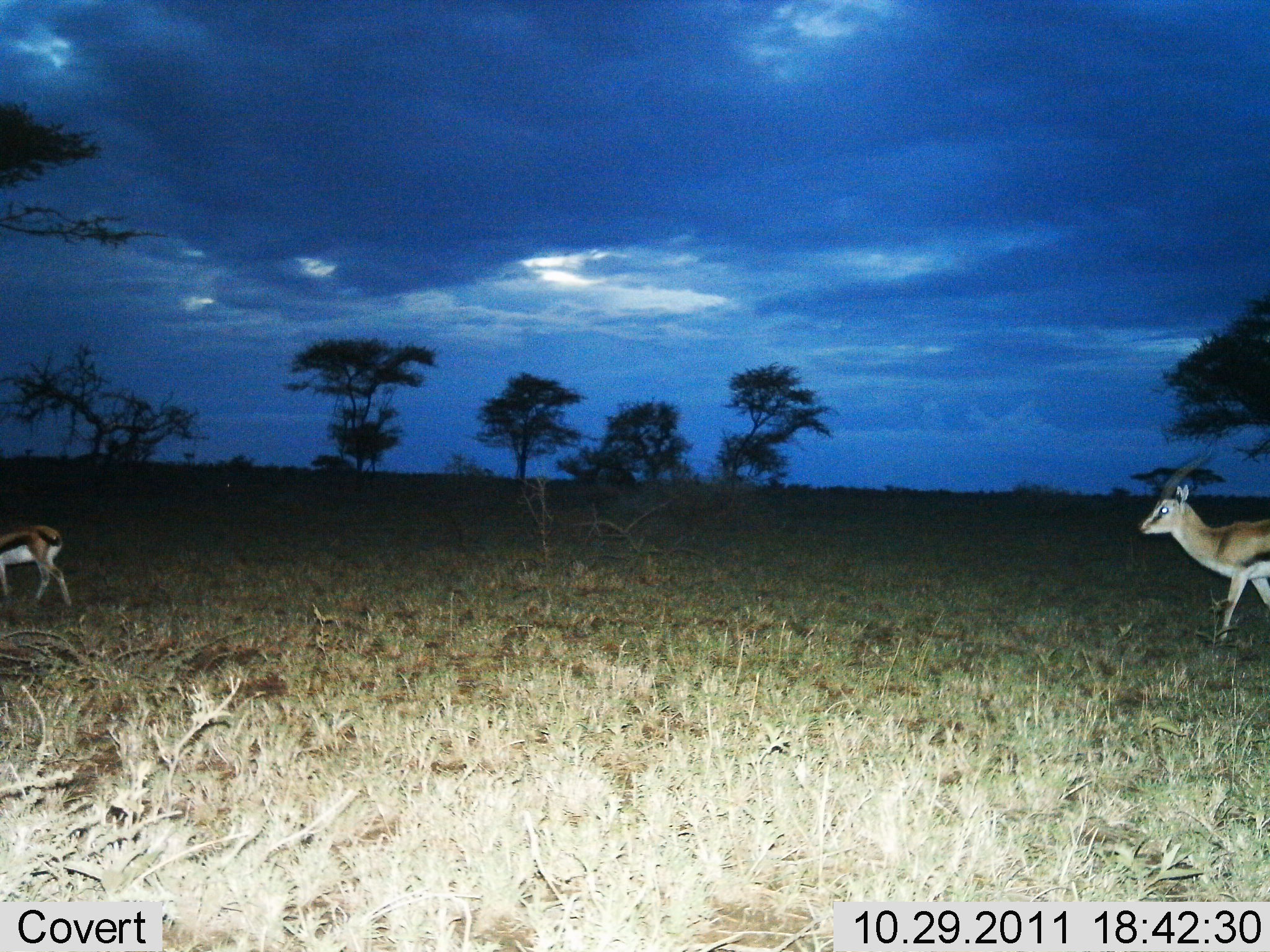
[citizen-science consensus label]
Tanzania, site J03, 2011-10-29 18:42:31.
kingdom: Animalia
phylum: Chordata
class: Mammalia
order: Artiodactyla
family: Bovidae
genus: Eudorcas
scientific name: Eudorcas thomsonii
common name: thomson's gazelle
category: gazellethomsons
Gazellethomsons (thomson's gazelle) (Eudorcas thomsonii), count 2. Behavior (volunteer vote fractions): standing 15%, resting 0%, moving 85%, interacting 0%. Young present (vote fraction): 15%. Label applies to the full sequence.